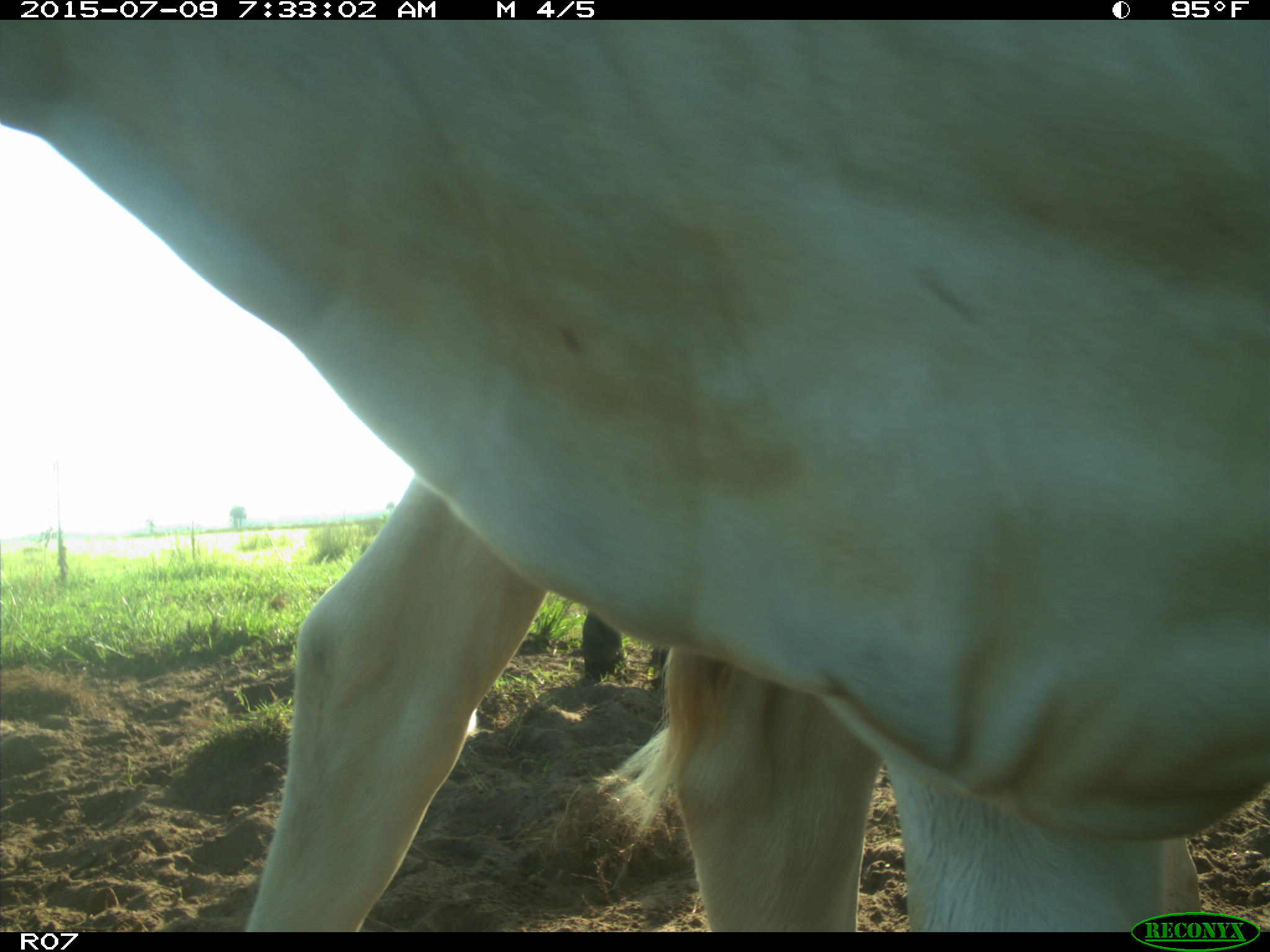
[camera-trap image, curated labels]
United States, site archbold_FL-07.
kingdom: Animalia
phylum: Chordata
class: Mammalia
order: Artiodactyla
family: Bovidae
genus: Bos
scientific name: Bos taurus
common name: domestic cow